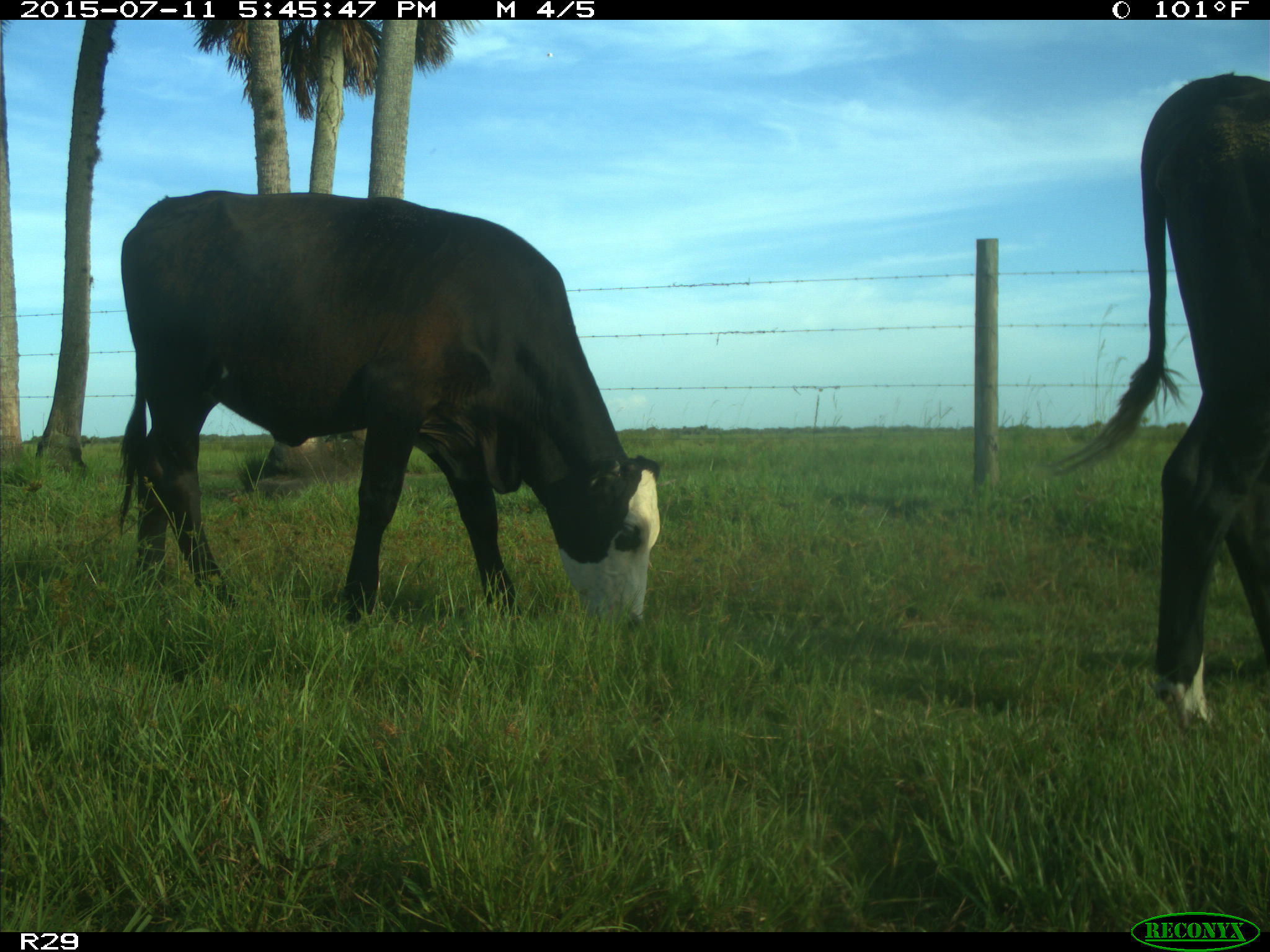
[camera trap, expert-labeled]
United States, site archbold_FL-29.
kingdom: Animalia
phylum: Chordata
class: Mammalia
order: Artiodactyla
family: Bovidae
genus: Bos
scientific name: Bos taurus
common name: domestic cow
Bos taurus (domestic cow).